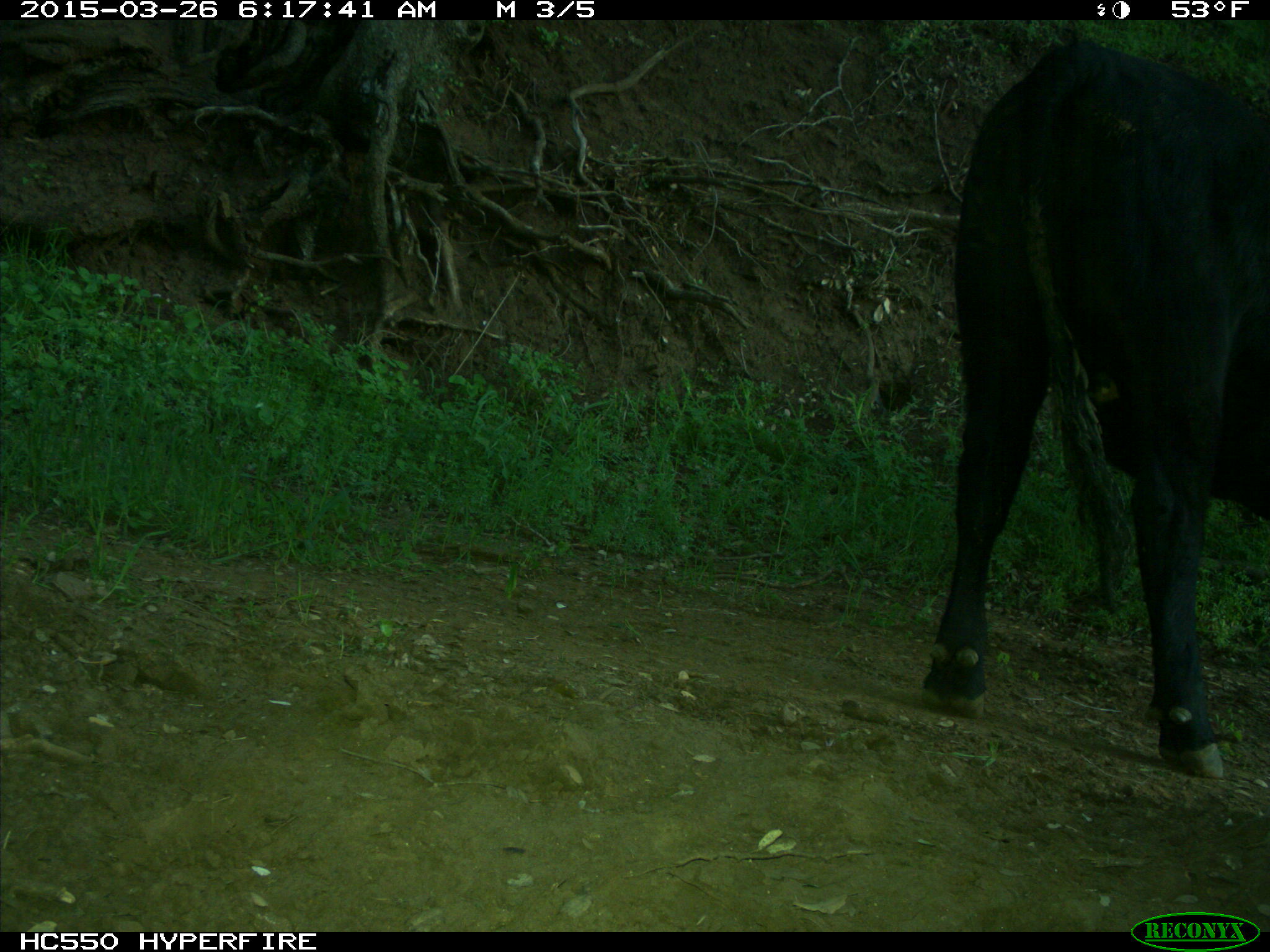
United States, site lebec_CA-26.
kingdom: Animalia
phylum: Chordata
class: Mammalia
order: Artiodactyla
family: Bovidae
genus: Bos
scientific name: Bos taurus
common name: domestic cow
Bos taurus (domestic cow).